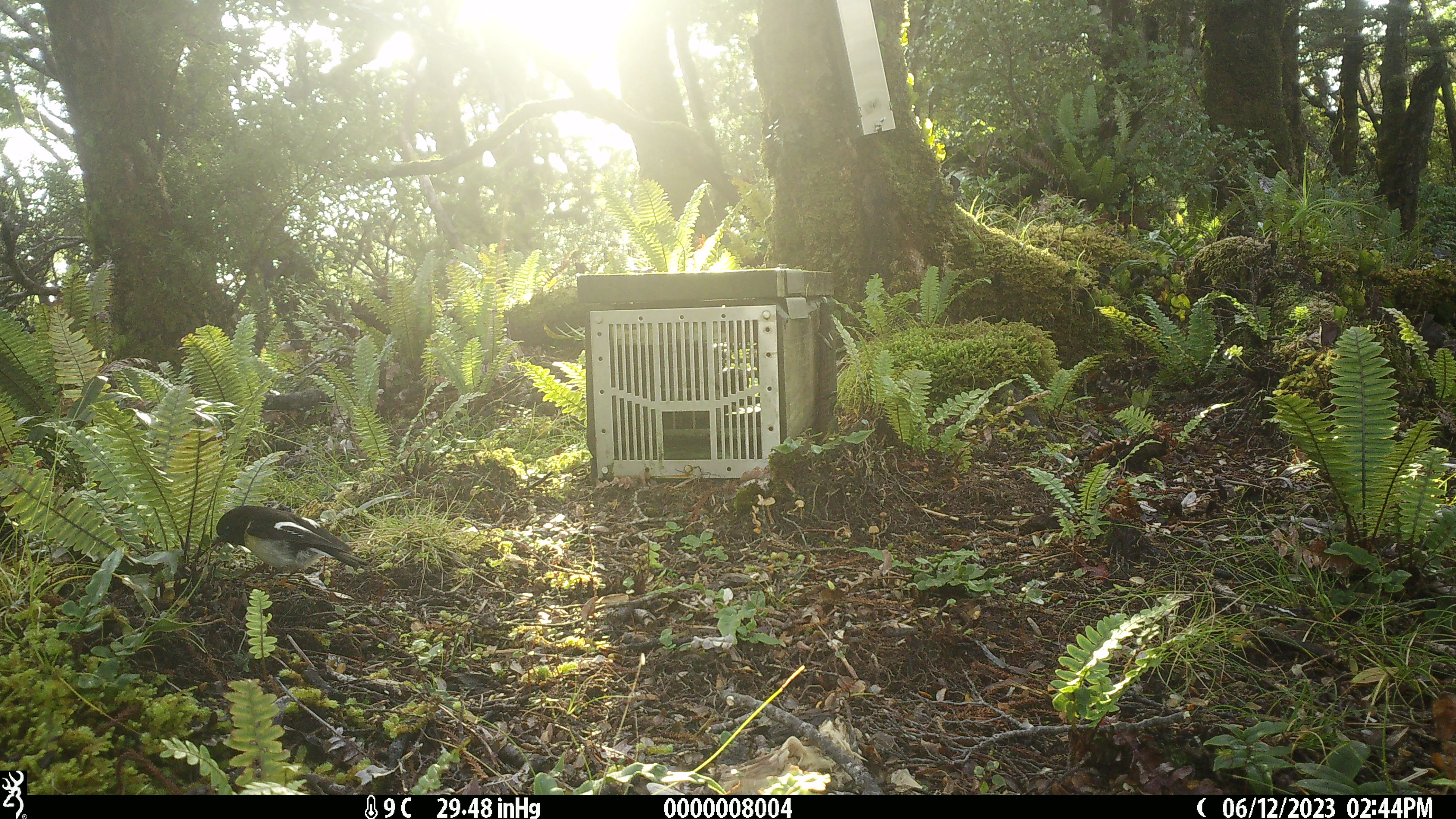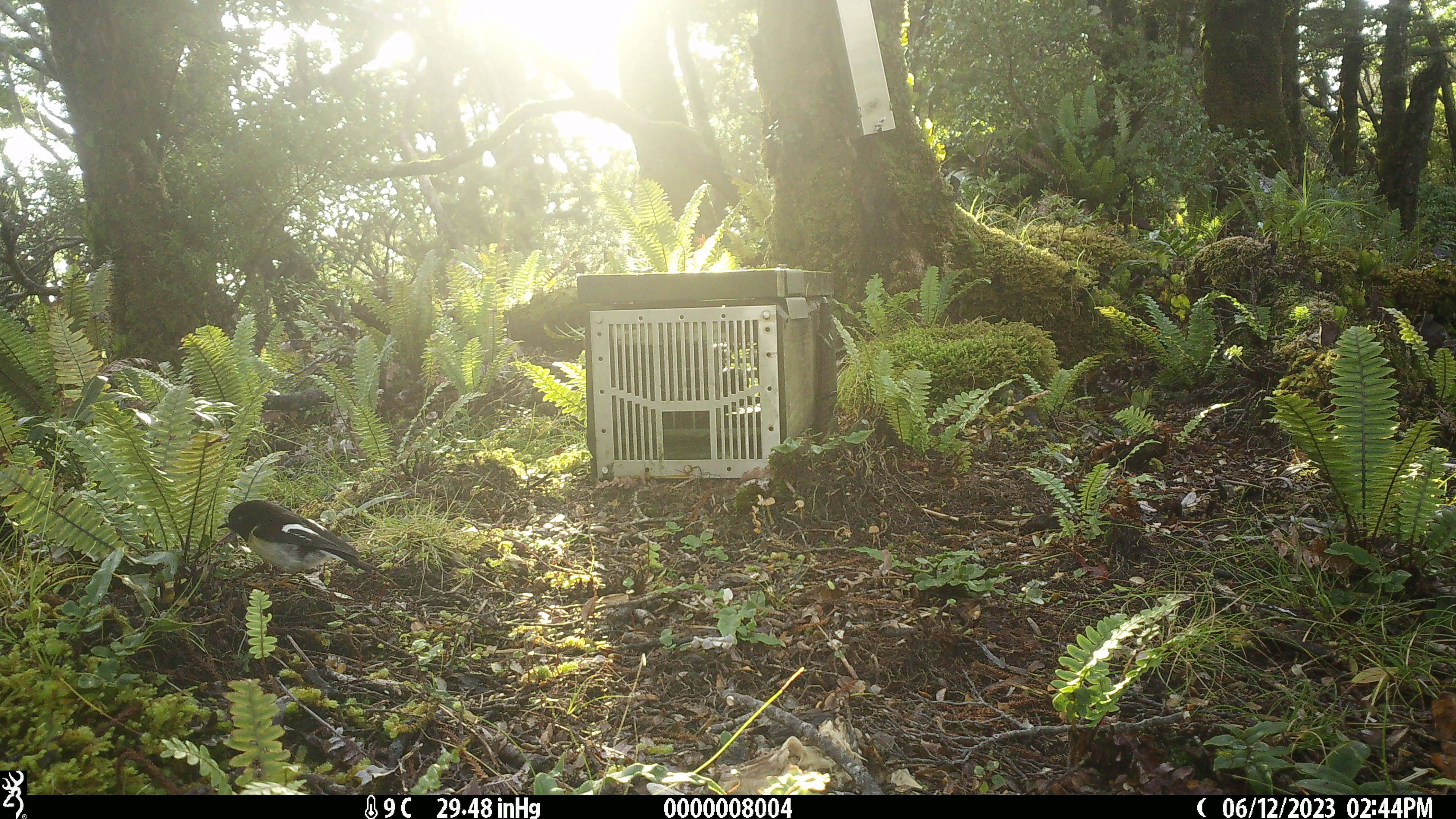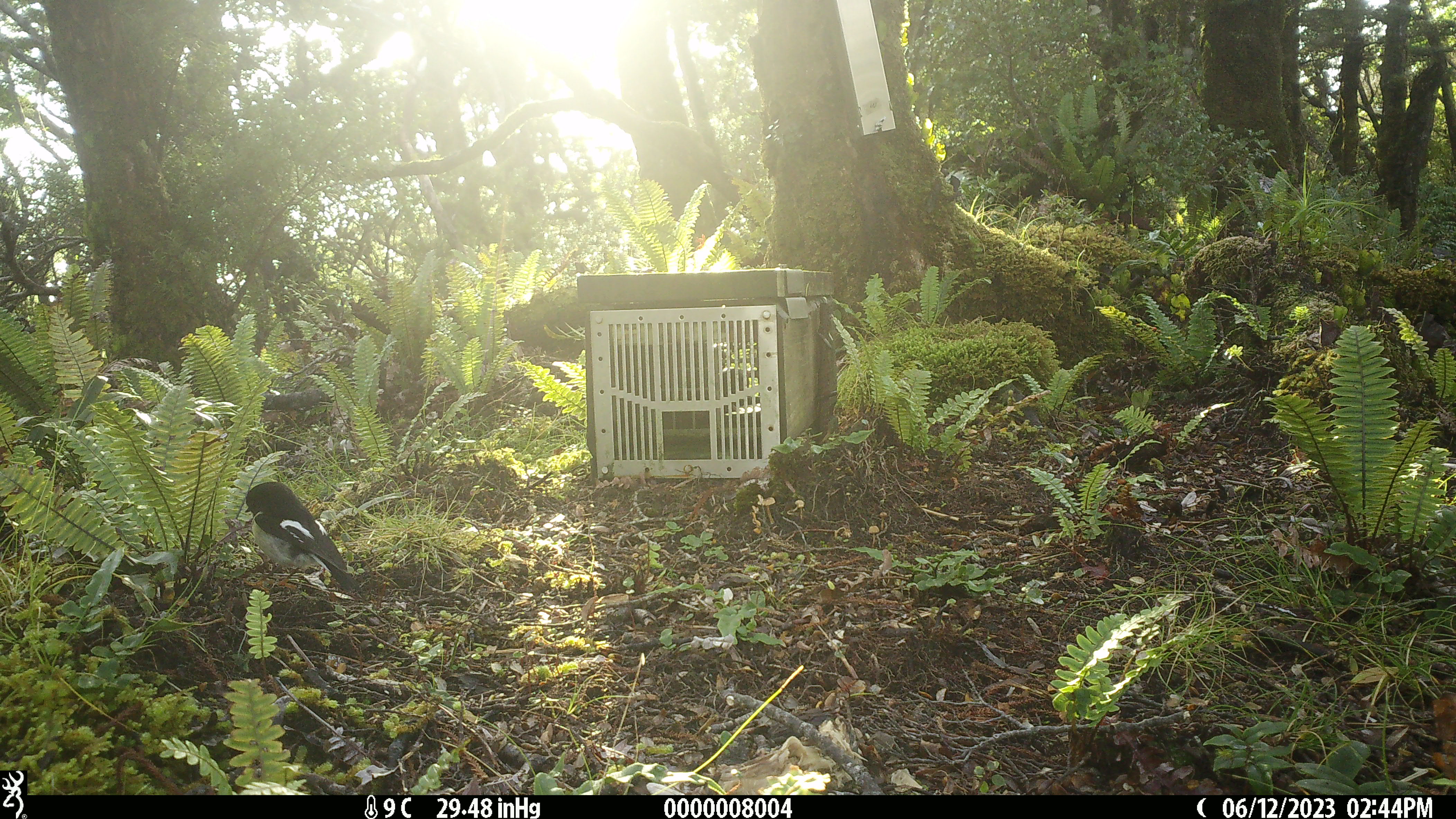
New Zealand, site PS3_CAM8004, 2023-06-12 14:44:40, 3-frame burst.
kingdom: Animalia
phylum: Chordata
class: Aves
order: Passeriformes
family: Petroicidae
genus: Petroica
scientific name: Petroica macrocephala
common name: tomtit